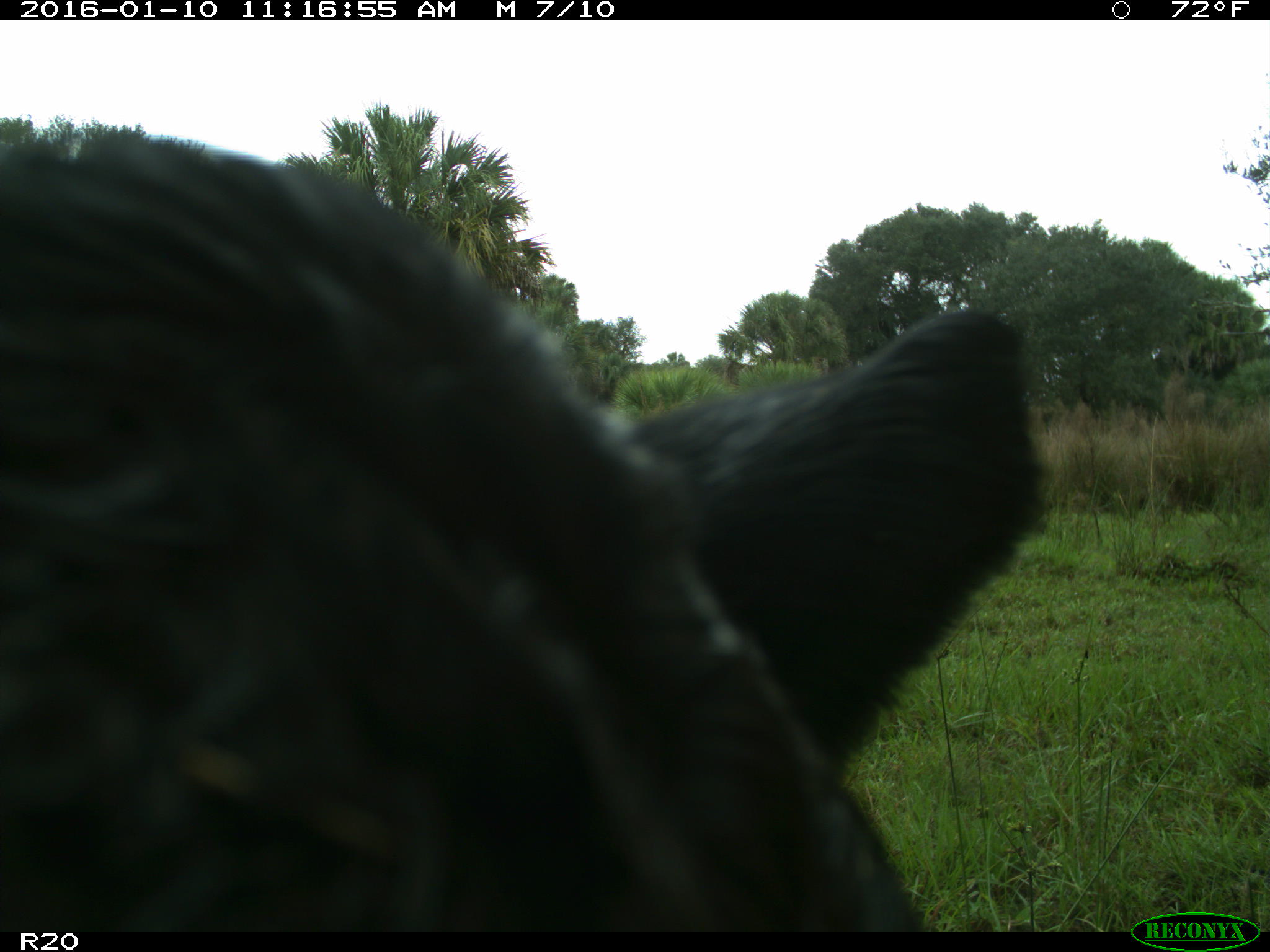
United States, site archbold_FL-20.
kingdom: Animalia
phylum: Chordata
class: Mammalia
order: Artiodactyla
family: Bovidae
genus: Bos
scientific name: Bos taurus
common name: domestic cow